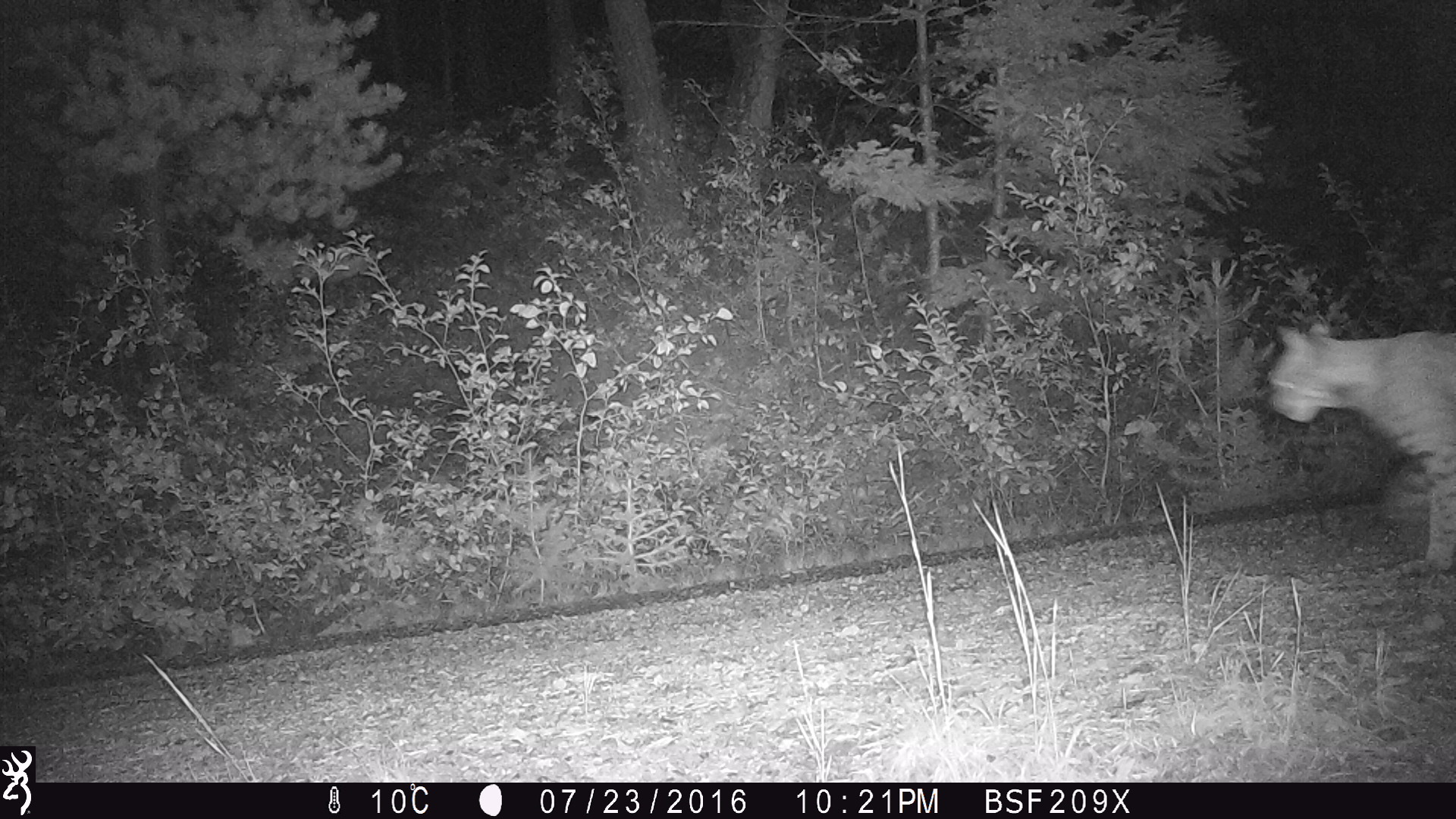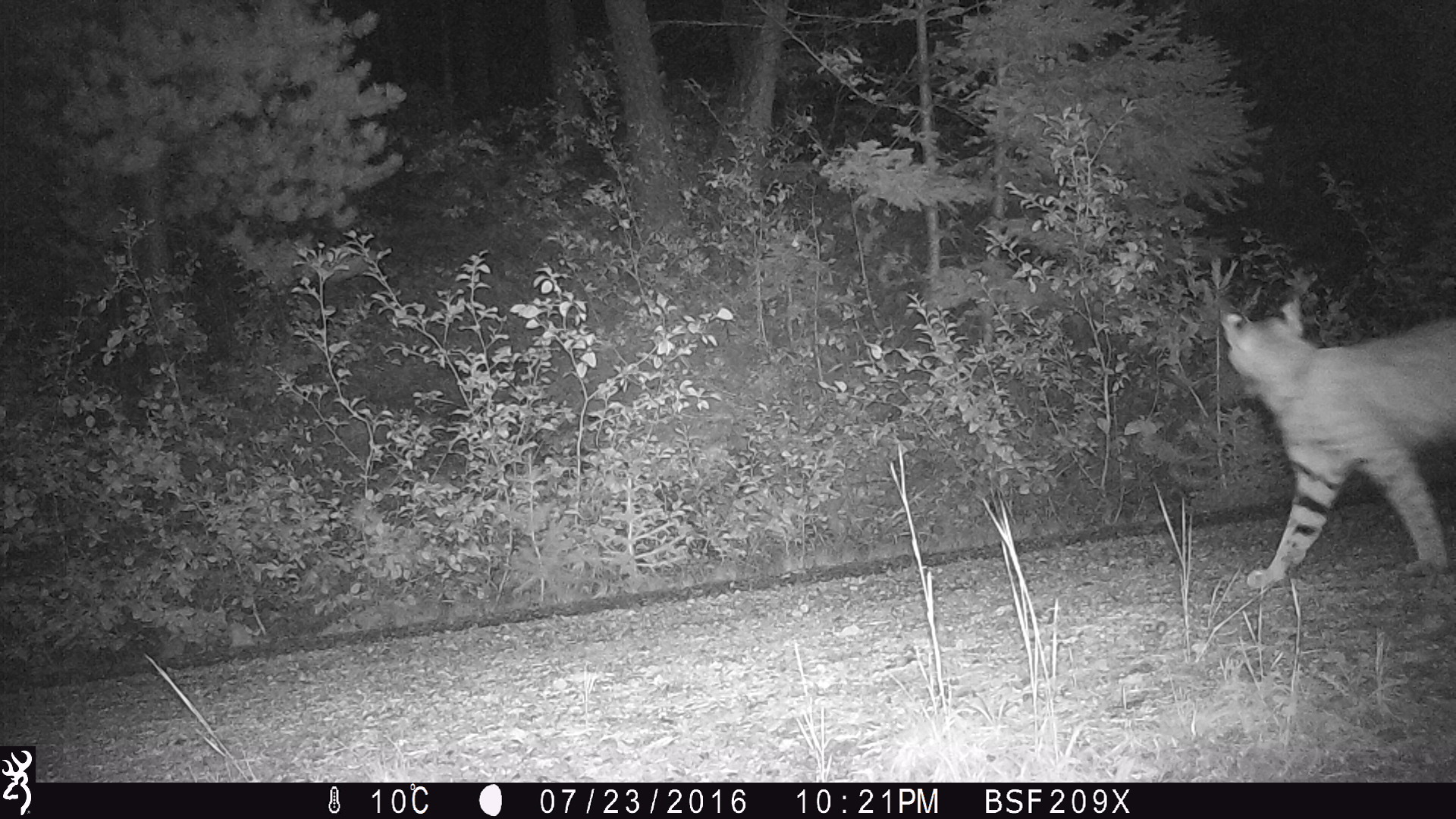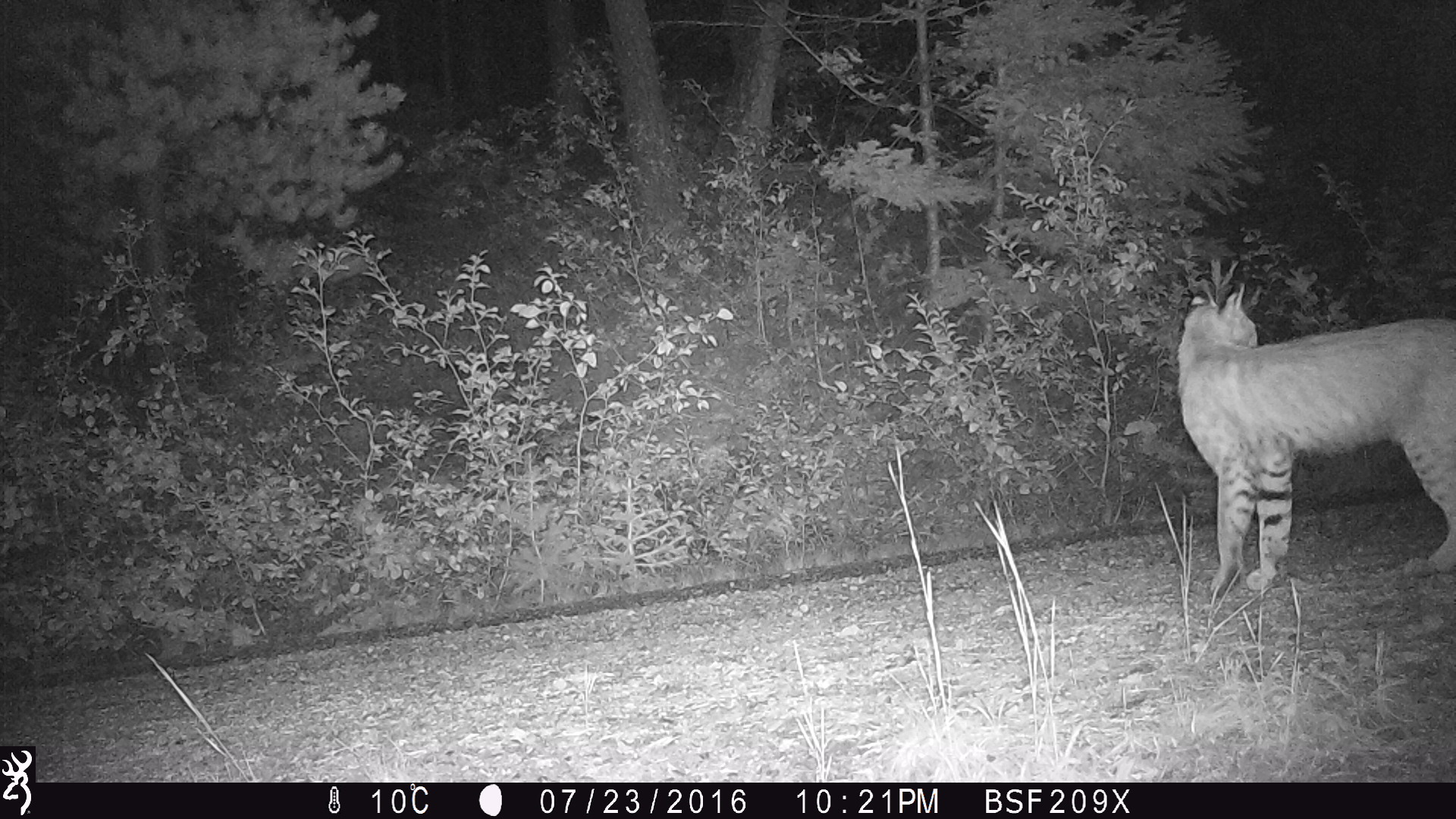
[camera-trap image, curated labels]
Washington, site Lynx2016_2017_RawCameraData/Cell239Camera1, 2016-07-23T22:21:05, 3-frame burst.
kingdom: Animalia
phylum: Chordata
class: Mammalia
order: Carnivora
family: Felidae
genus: Lynx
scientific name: Lynx rufus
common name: bobcat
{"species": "Lynx rufus (bobcat)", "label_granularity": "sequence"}